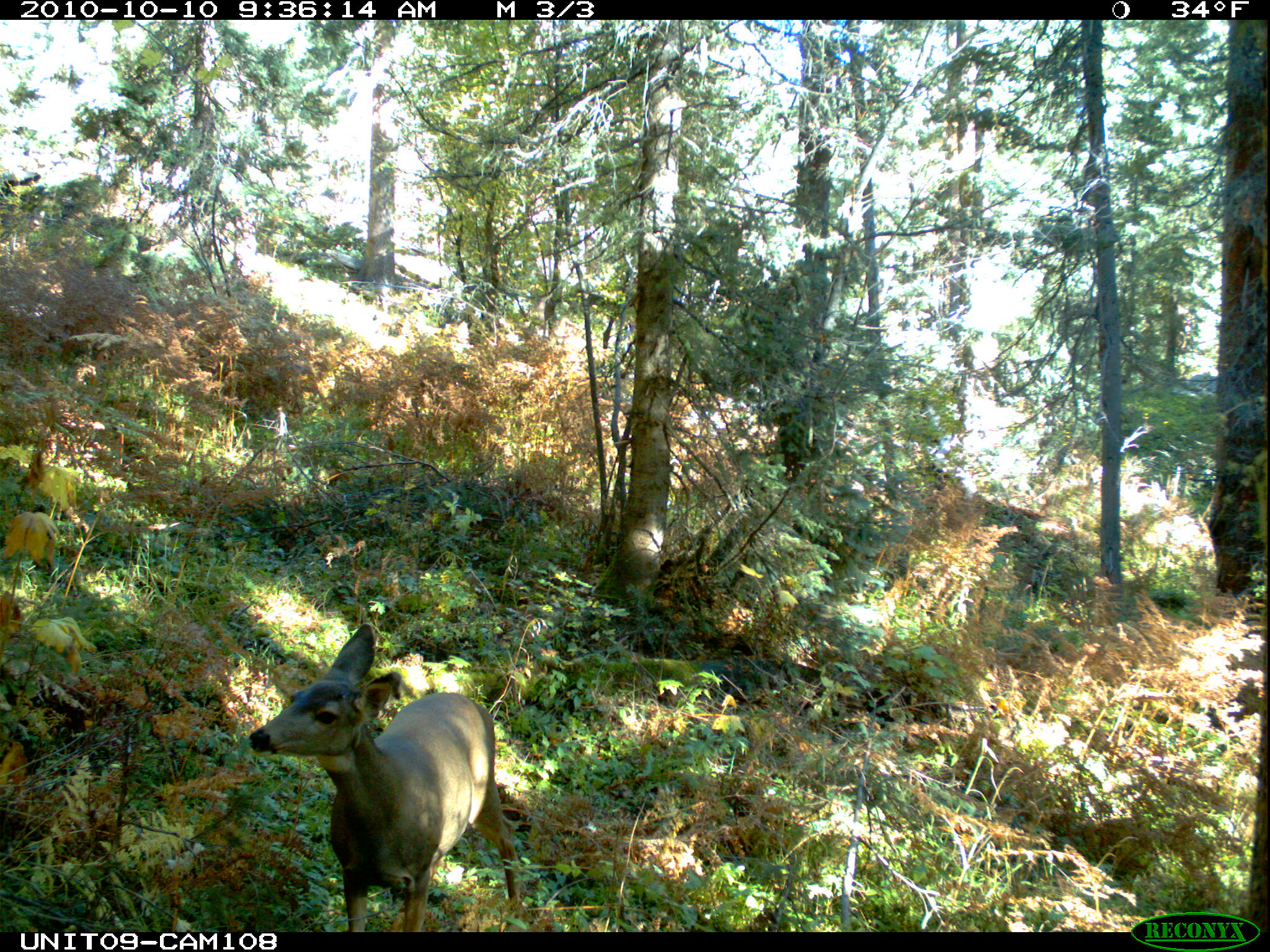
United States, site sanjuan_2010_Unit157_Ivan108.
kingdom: Animalia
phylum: Chordata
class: Mammalia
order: Artiodactyla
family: Cervidae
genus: Odocoileus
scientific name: Odocoileus hemionus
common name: mule deer